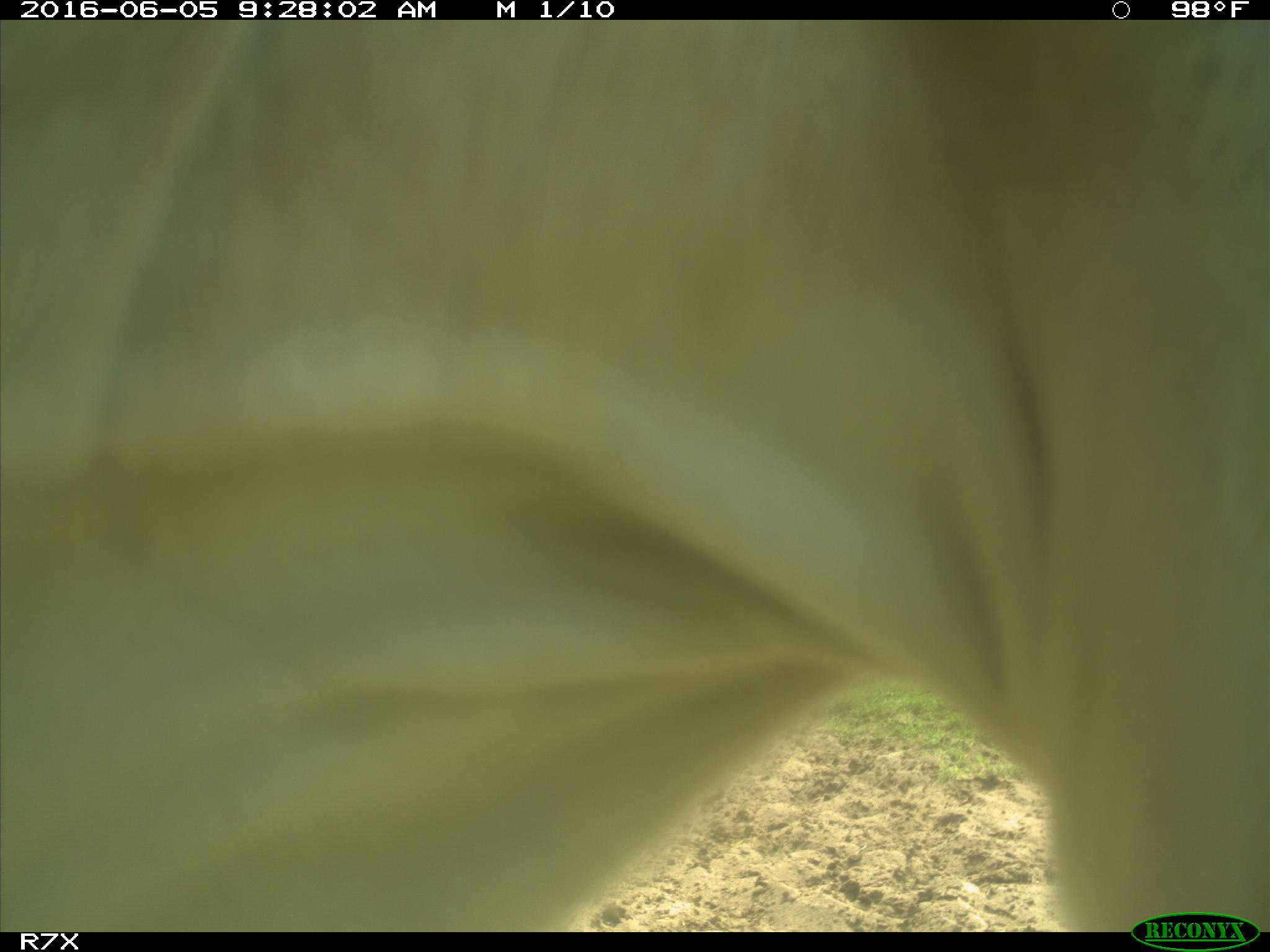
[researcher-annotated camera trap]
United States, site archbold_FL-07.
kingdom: Animalia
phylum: Chordata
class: Mammalia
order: Artiodactyla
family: Bovidae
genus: Bos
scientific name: Bos taurus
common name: domestic cow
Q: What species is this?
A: Bos taurus (domestic cow).